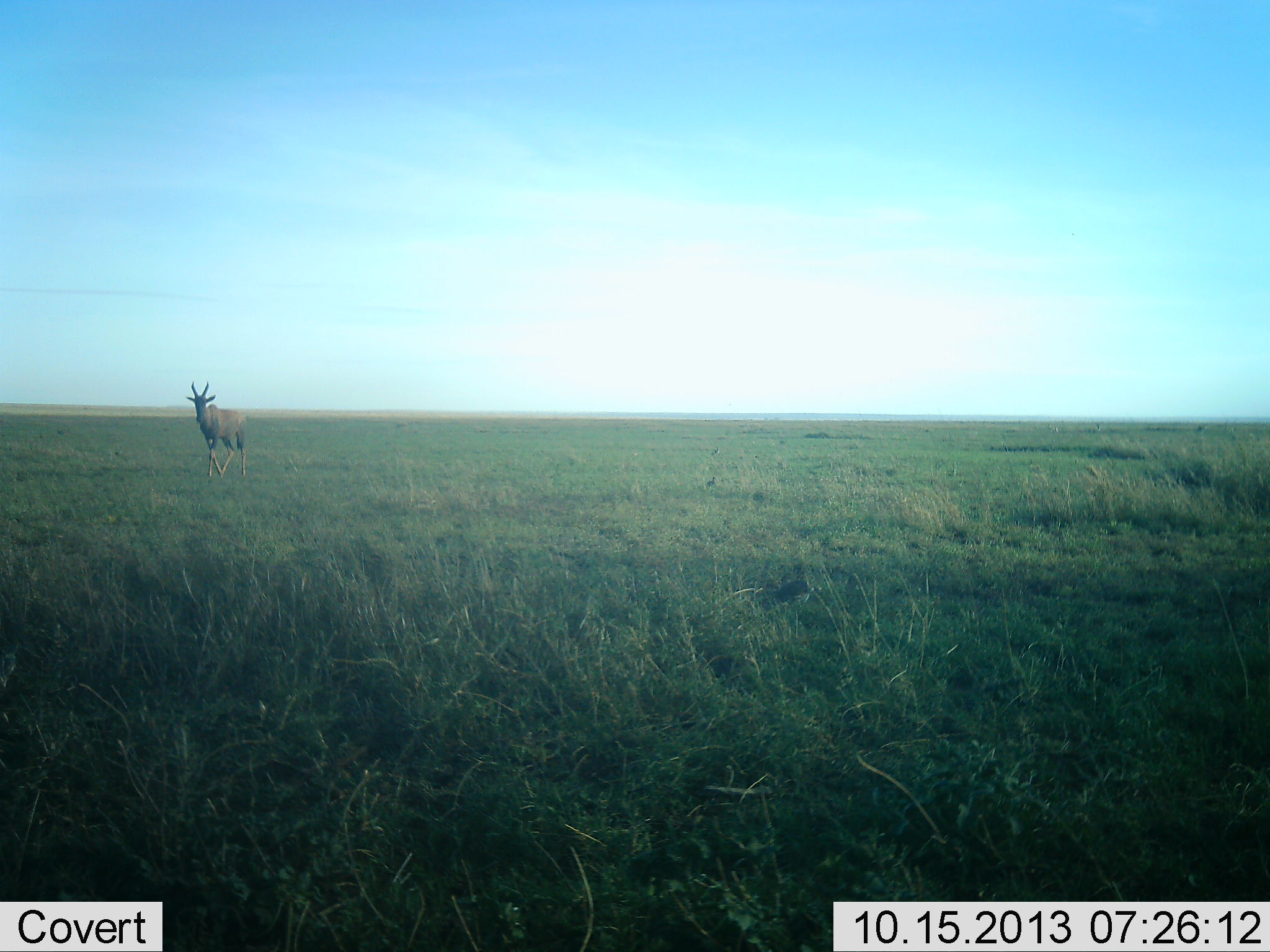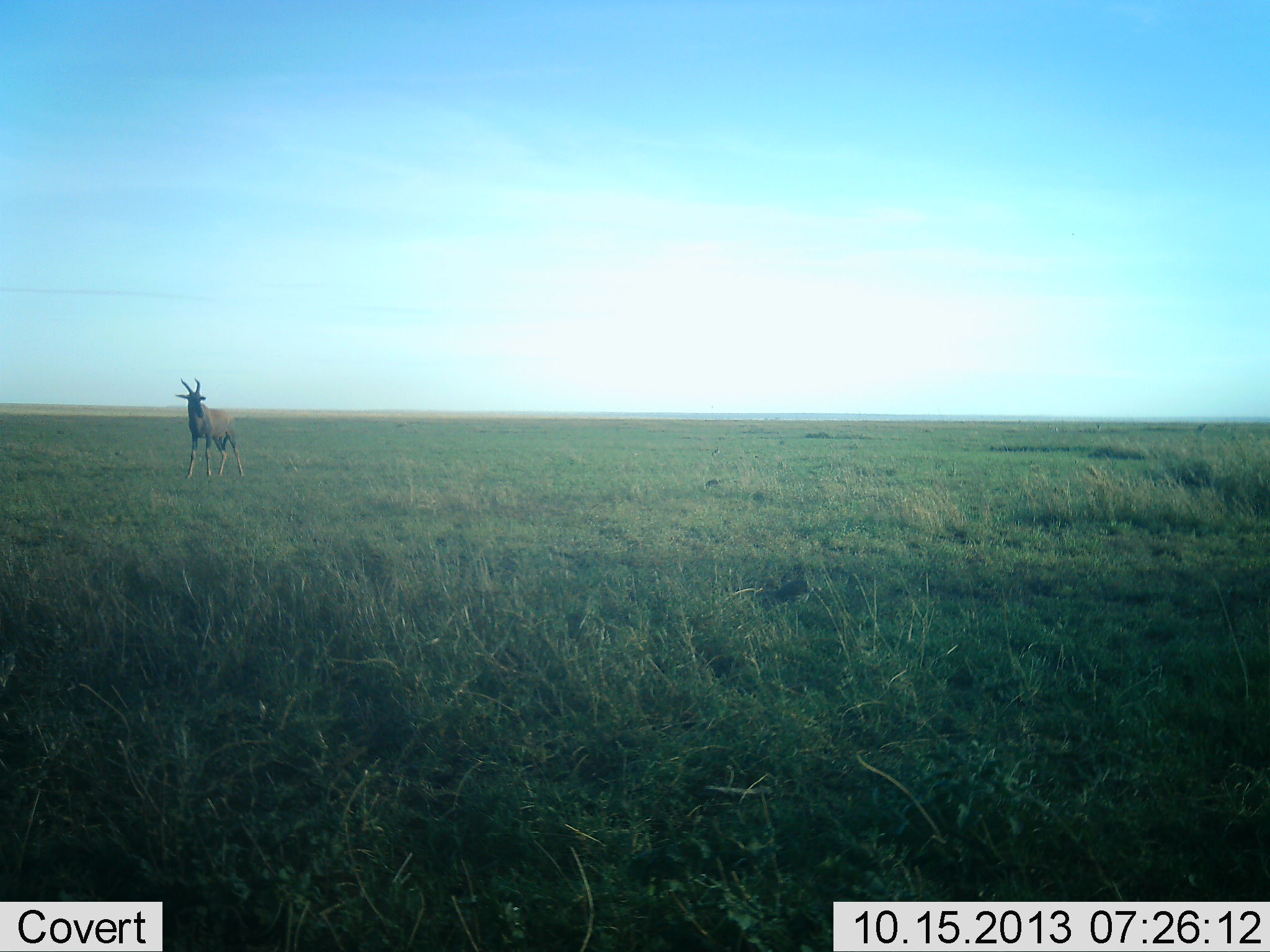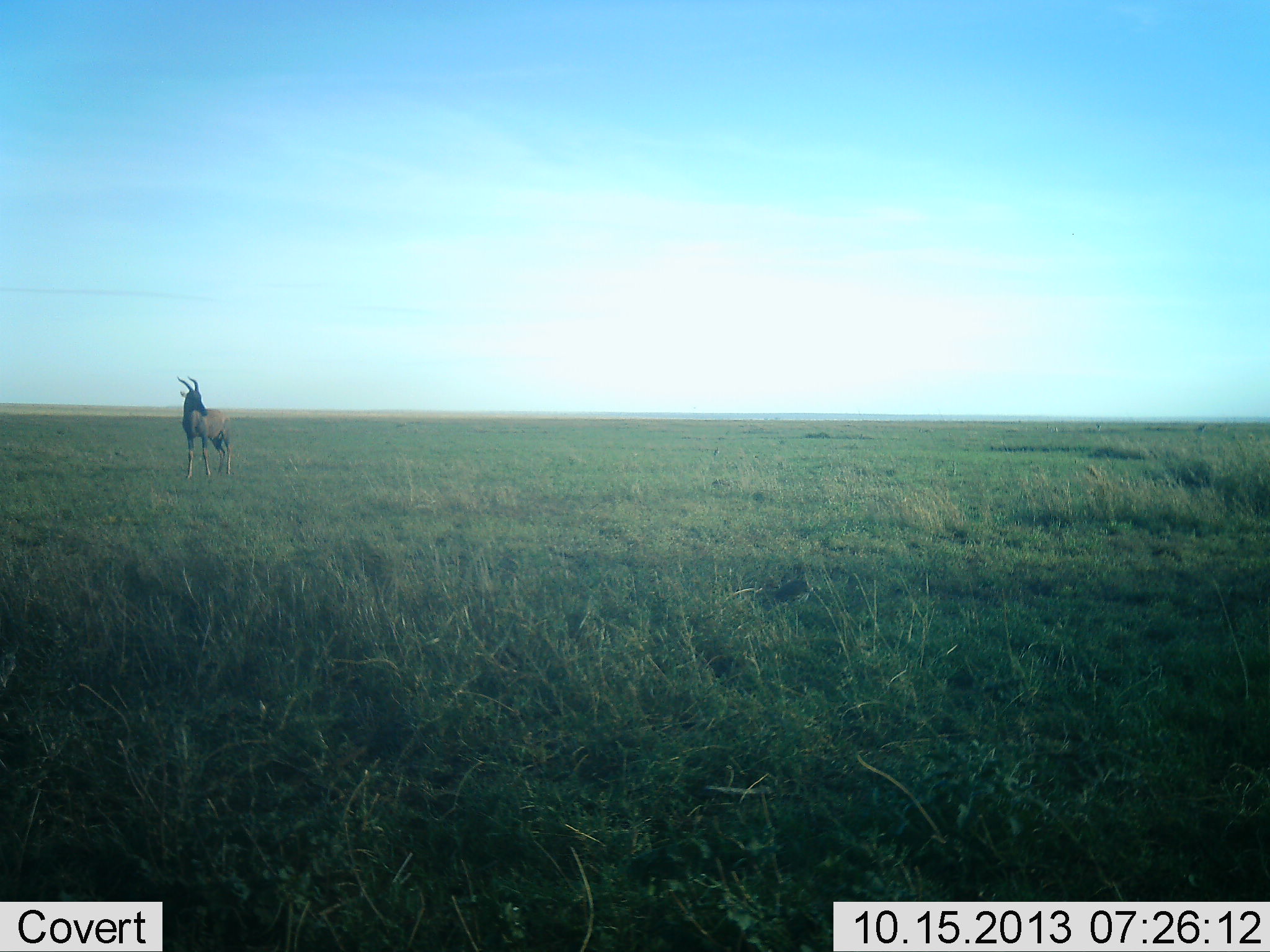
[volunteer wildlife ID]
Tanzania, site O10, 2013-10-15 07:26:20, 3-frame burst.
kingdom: Animalia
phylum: Chordata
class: Mammalia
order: Artiodactyla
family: Bovidae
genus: Damaliscus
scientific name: Damaliscus lunatus jimela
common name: topi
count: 1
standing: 25%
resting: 0%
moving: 75%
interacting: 0%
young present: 0%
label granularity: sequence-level